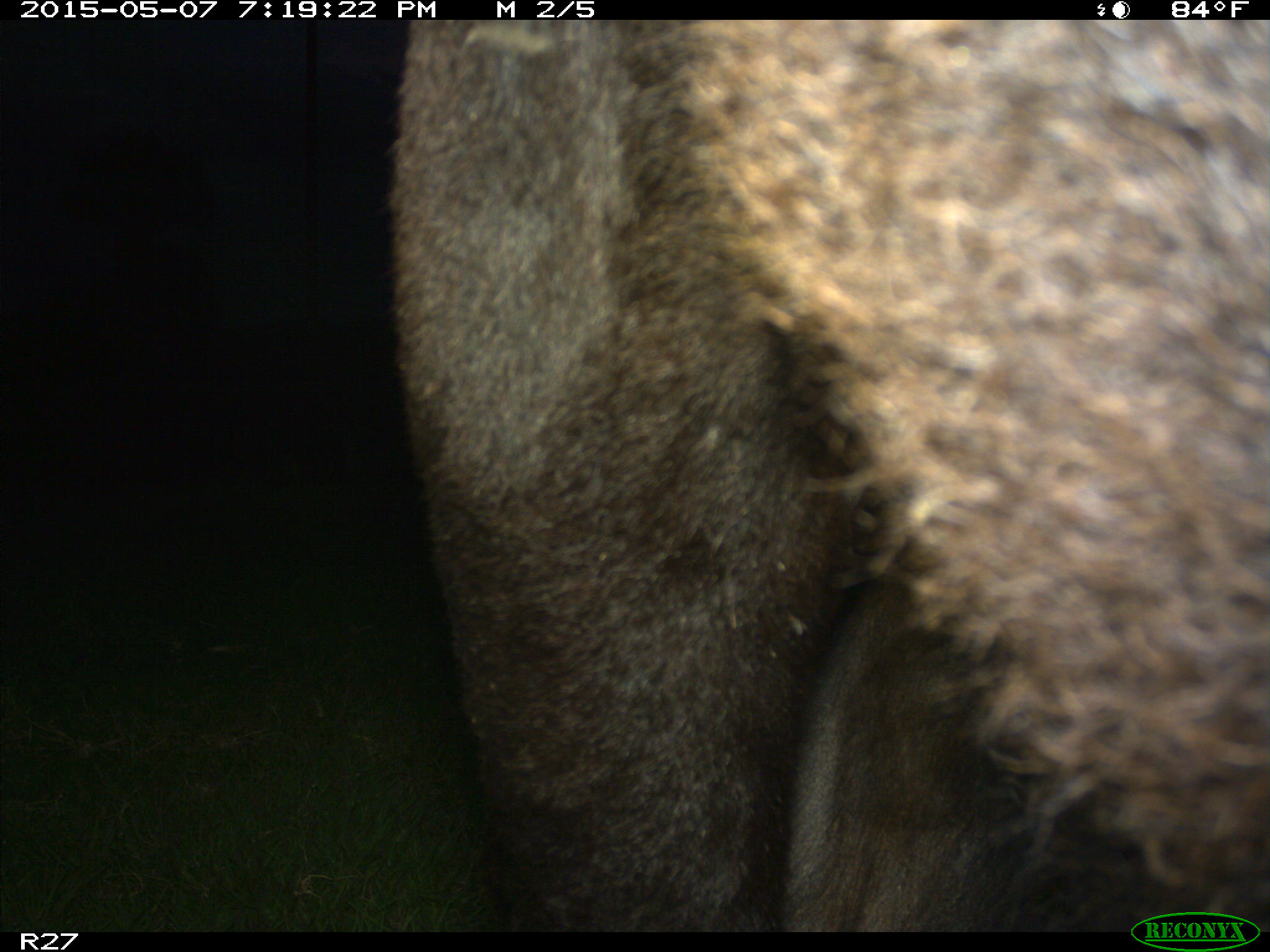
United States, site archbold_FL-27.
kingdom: Animalia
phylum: Chordata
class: Mammalia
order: Artiodactyla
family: Bovidae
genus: Bos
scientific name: Bos taurus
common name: domestic cow